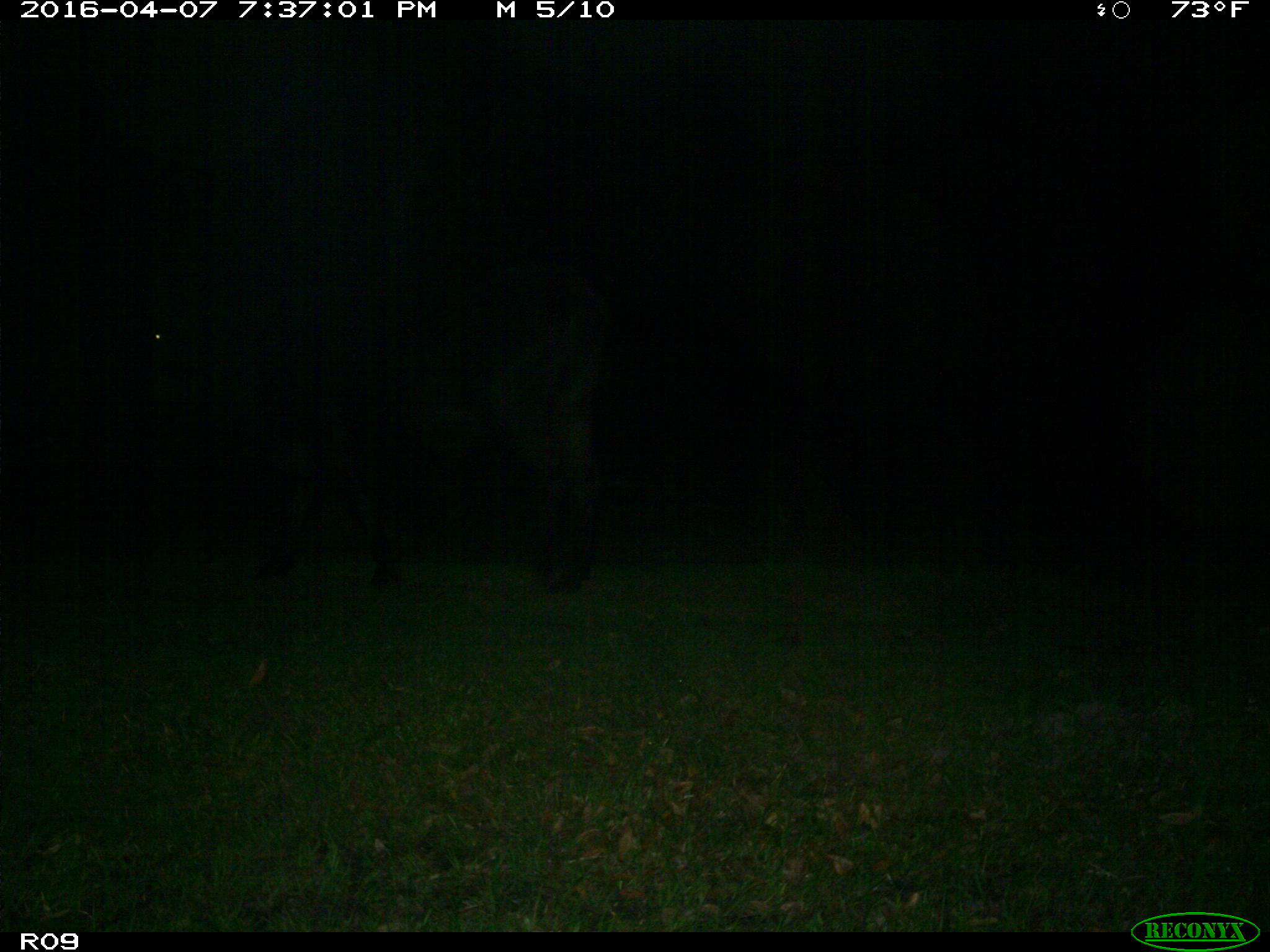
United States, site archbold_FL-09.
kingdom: Animalia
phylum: Chordata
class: Mammalia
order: Artiodactyla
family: Bovidae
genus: Bos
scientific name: Bos taurus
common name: domestic cow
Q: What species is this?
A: Bos taurus (domestic cow).